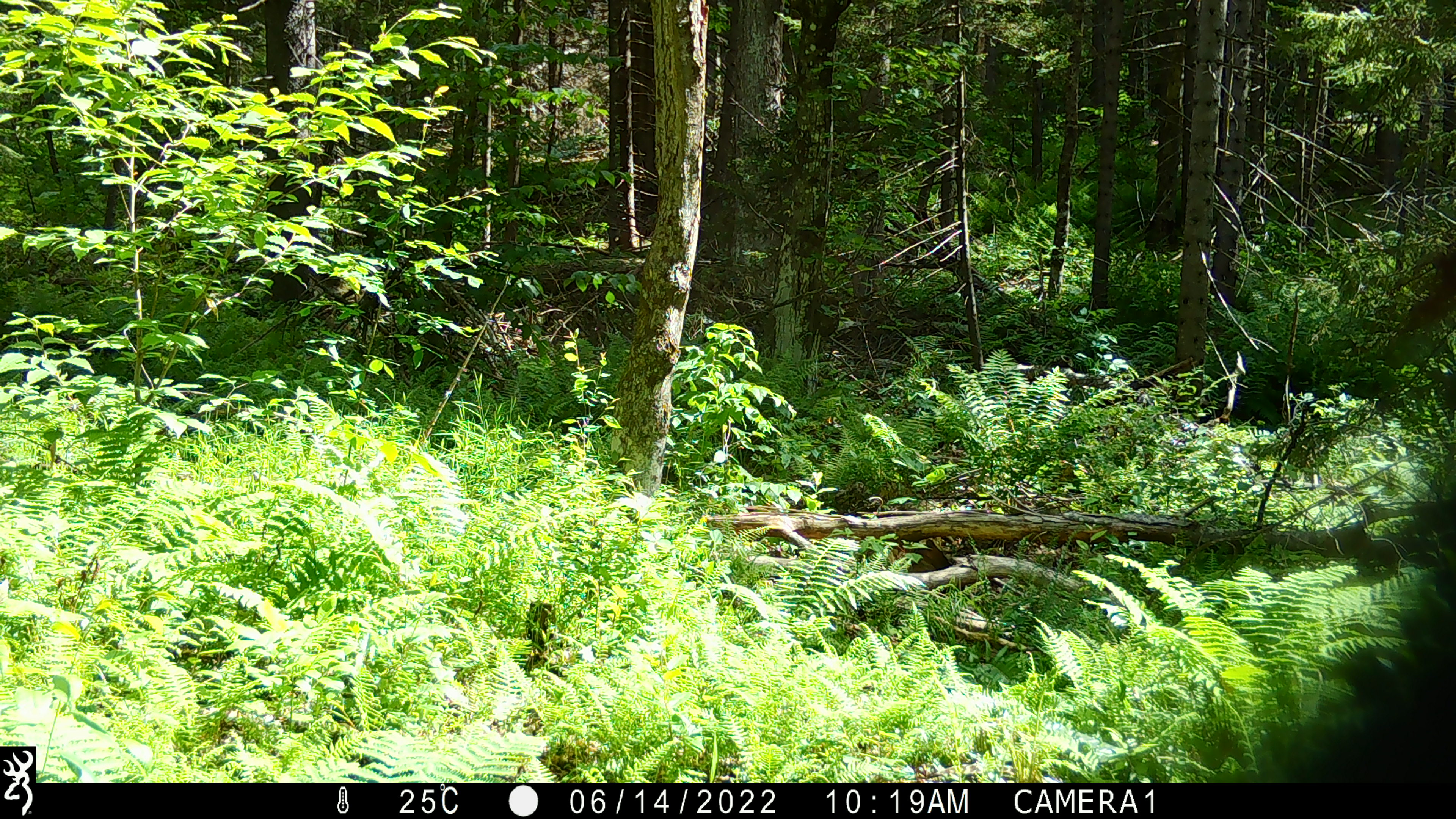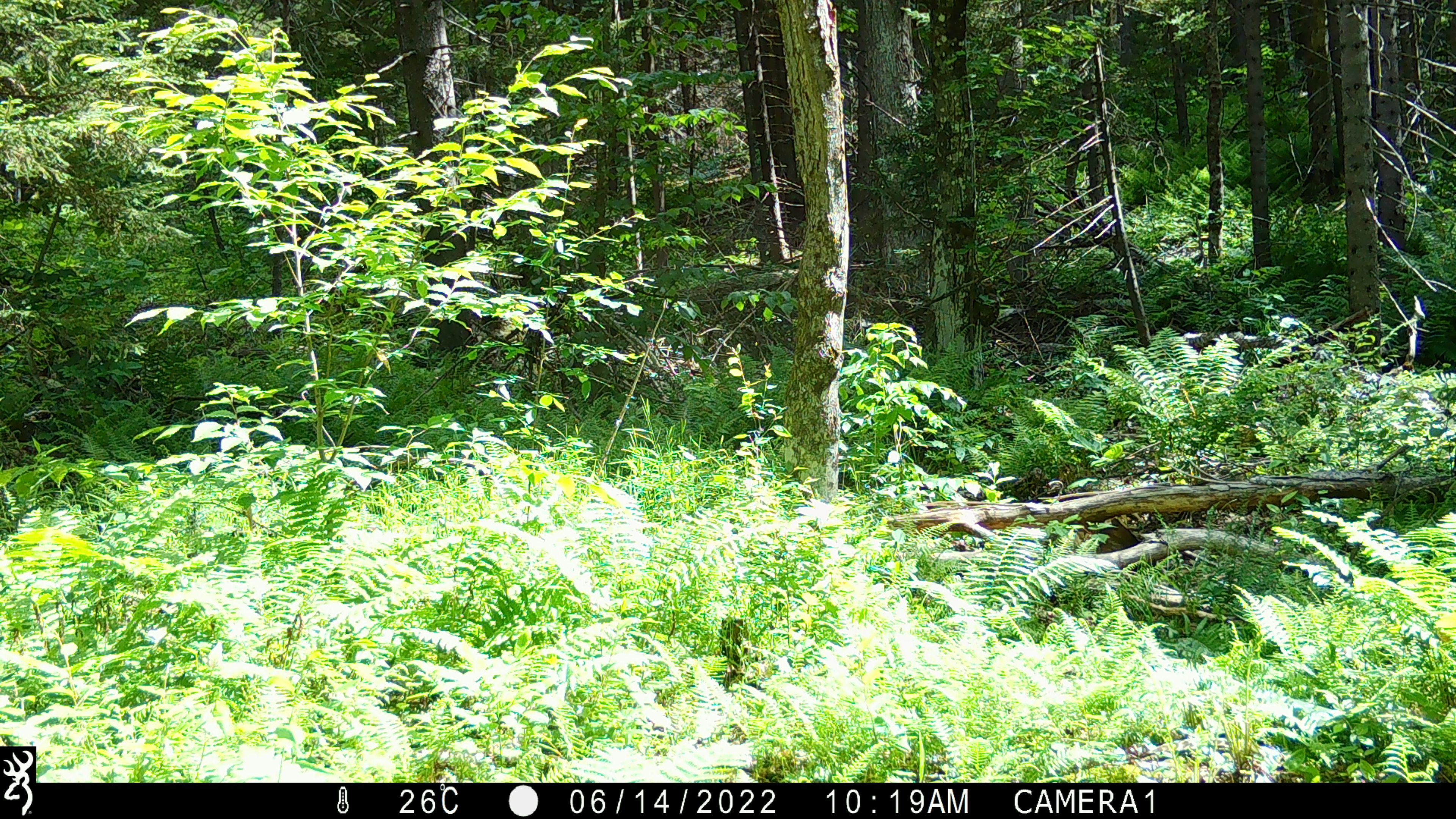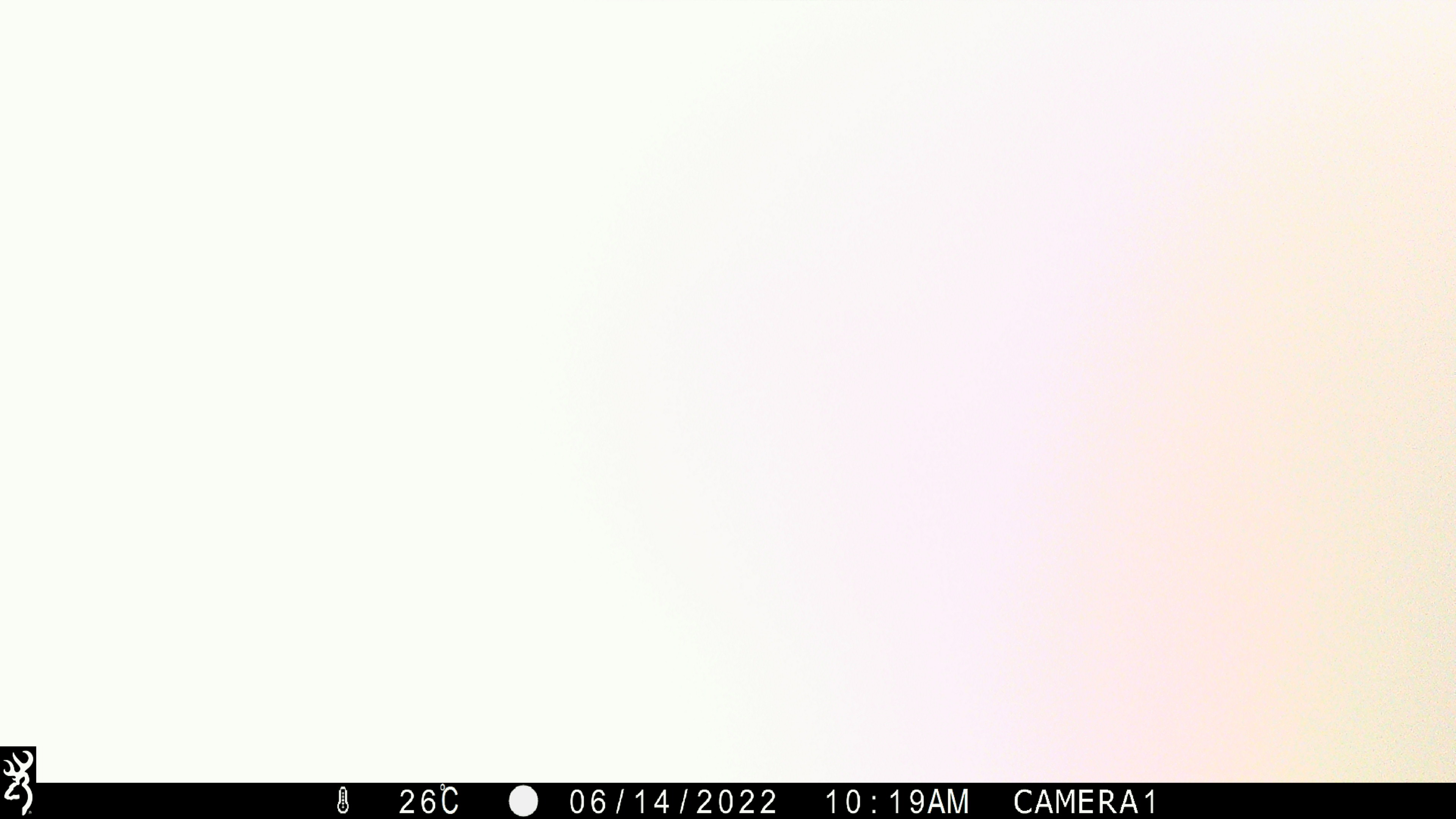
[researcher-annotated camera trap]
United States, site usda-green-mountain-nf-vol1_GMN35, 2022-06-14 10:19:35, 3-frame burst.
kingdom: Animalia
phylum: Chordata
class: Mammalia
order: Carnivora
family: Ursidae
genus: Ursus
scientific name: Ursus americanus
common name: black bear